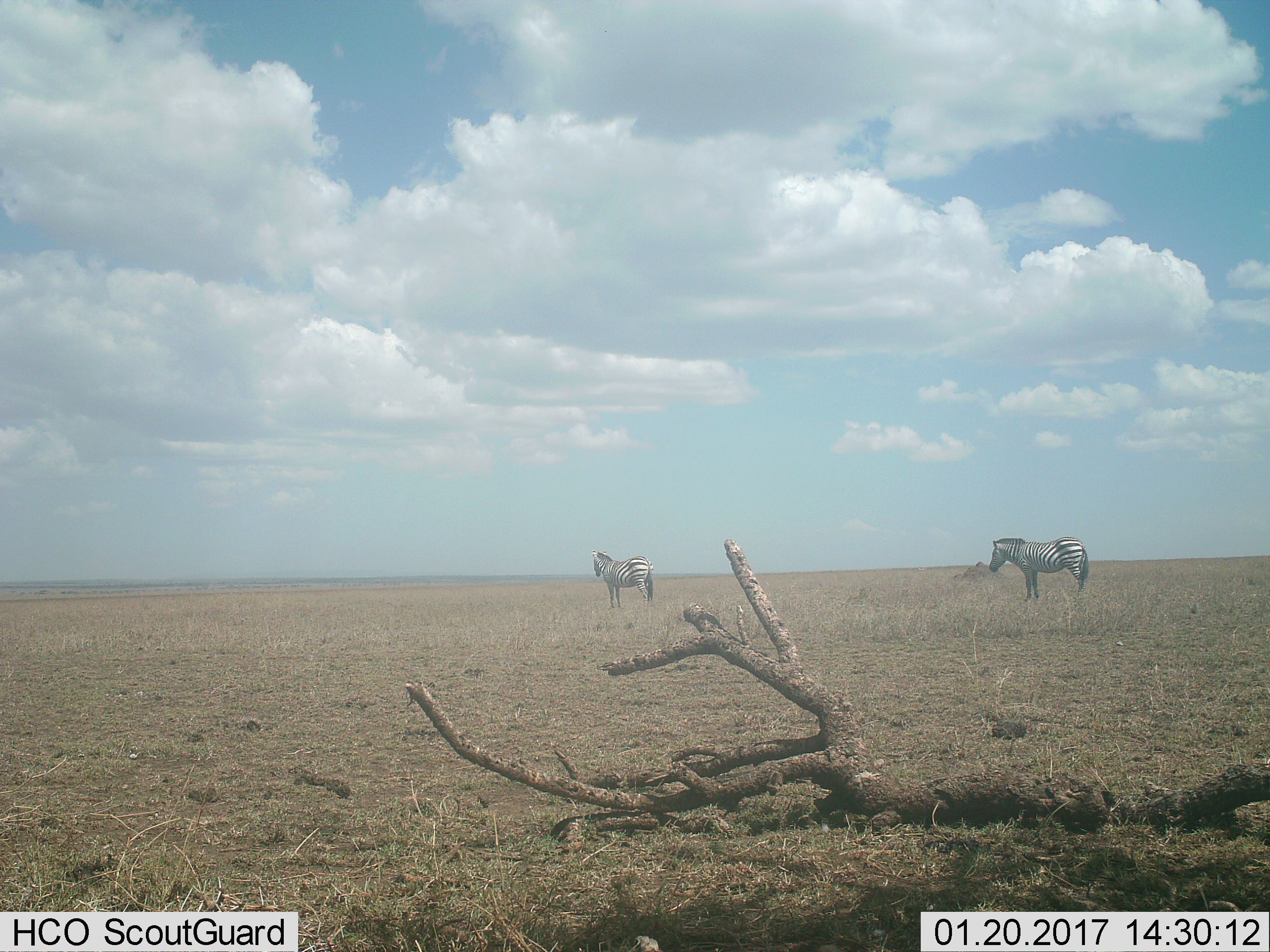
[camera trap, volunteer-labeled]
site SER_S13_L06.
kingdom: Animalia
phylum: Chordata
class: Mammalia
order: Perissodactyla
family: Equidae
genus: Equus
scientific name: Equus quagga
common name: plains zebra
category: zebraplains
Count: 2.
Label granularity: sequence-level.